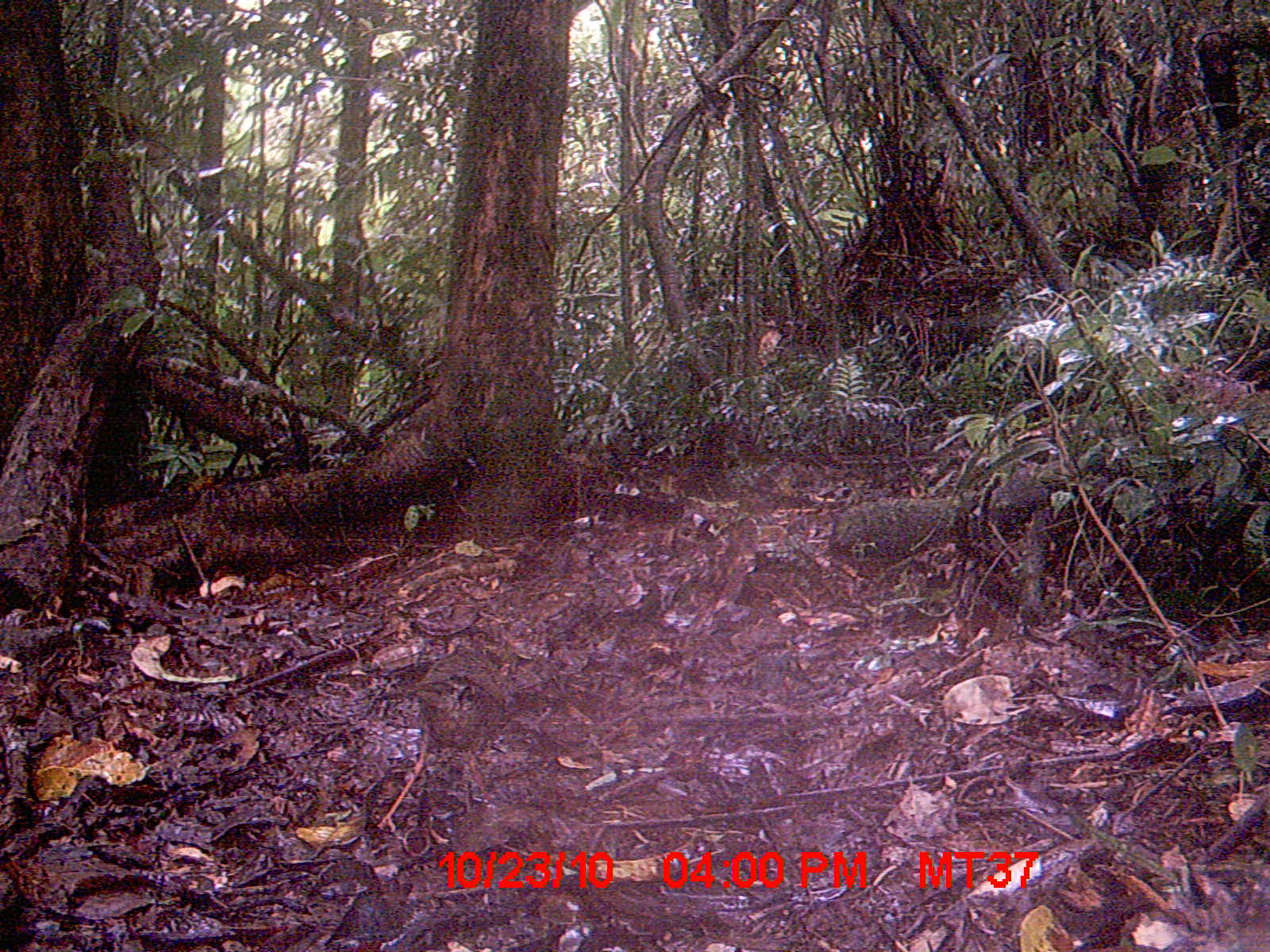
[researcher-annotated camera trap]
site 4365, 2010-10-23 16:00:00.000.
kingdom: Animalia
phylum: Chordata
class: Aves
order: Coraciiformes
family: Brachypteraciidae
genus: Brachypteracias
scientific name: Brachypteracias squamiger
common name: scaly ground-roller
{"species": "Brachypteracias squamiger (scaly ground-roller)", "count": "1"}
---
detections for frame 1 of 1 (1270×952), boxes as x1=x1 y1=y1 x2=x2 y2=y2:
brachypteracias squamiger: x1=375 y1=645 x2=511 y2=833